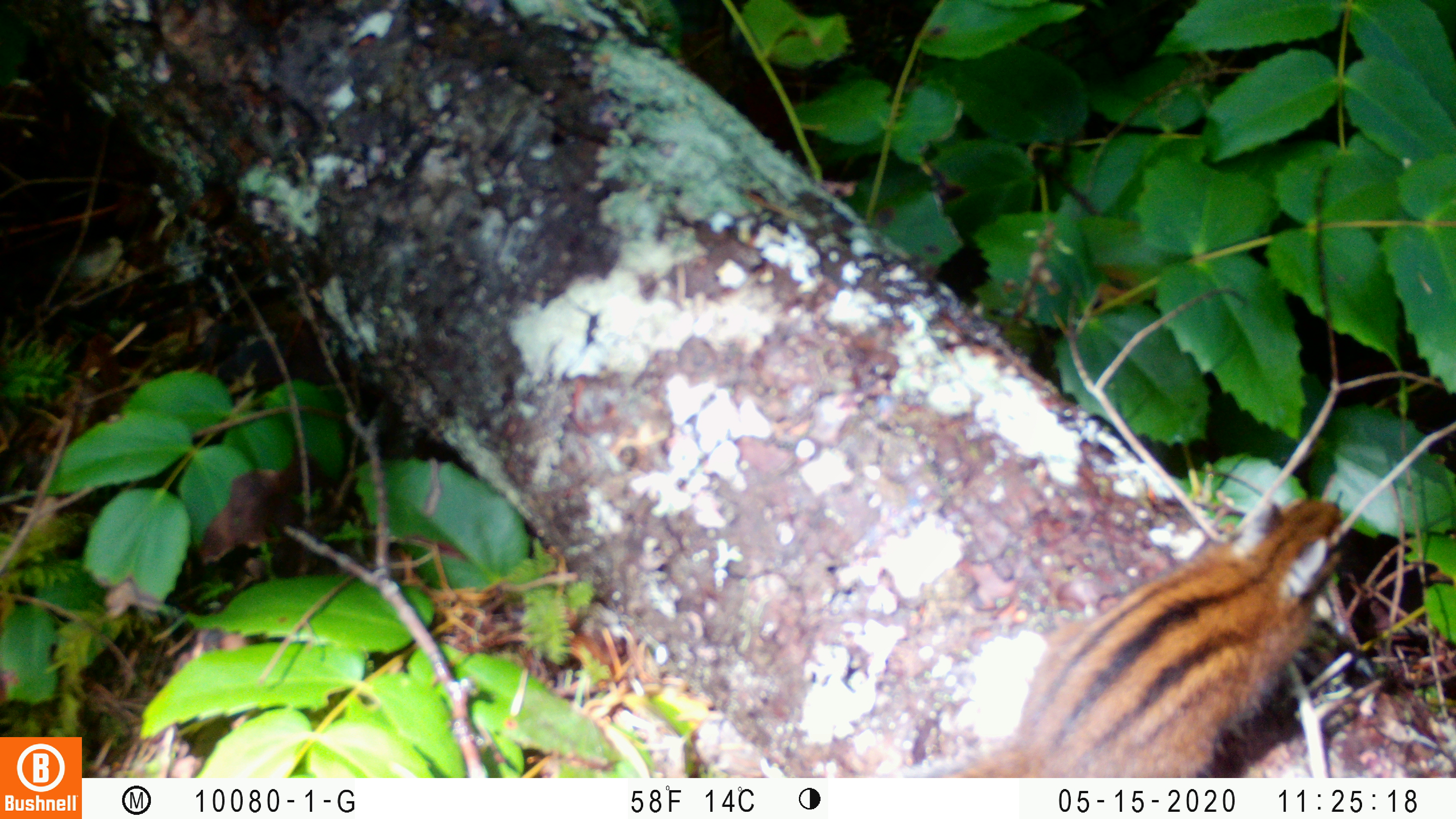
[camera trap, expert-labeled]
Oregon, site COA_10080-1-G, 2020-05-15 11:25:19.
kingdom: Animalia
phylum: Chordata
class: Mammalia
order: Rodentia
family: Sciuridae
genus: Neotamias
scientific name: Neotamias townsendii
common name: townsend's chipmunk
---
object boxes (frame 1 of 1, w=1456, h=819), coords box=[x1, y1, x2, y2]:
townsend's chipmunk: box=[914, 486, 1350, 772]